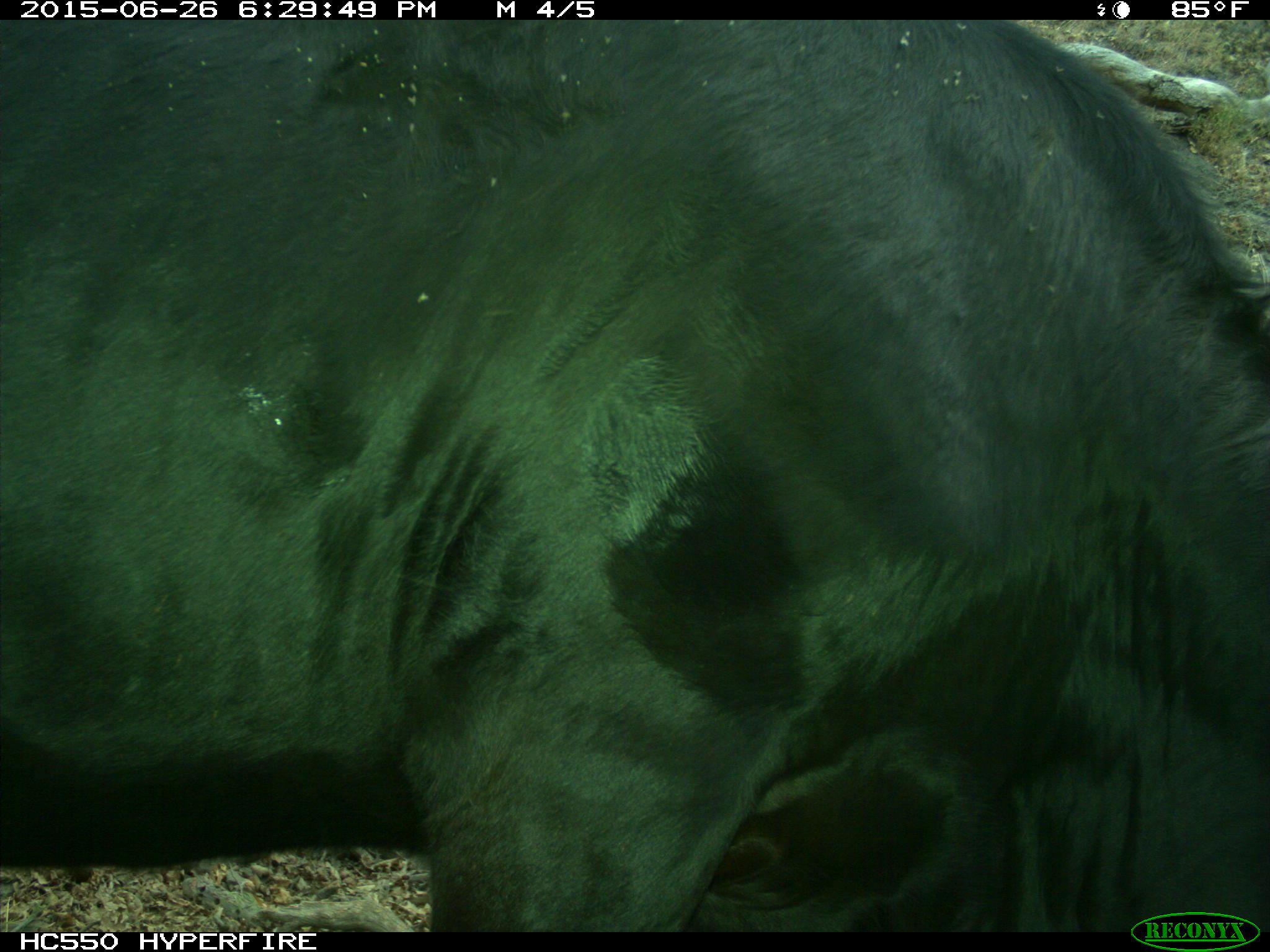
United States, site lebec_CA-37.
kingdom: Animalia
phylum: Chordata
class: Mammalia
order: Artiodactyla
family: Bovidae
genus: Bos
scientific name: Bos taurus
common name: domestic cow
Bos taurus (domestic cow).